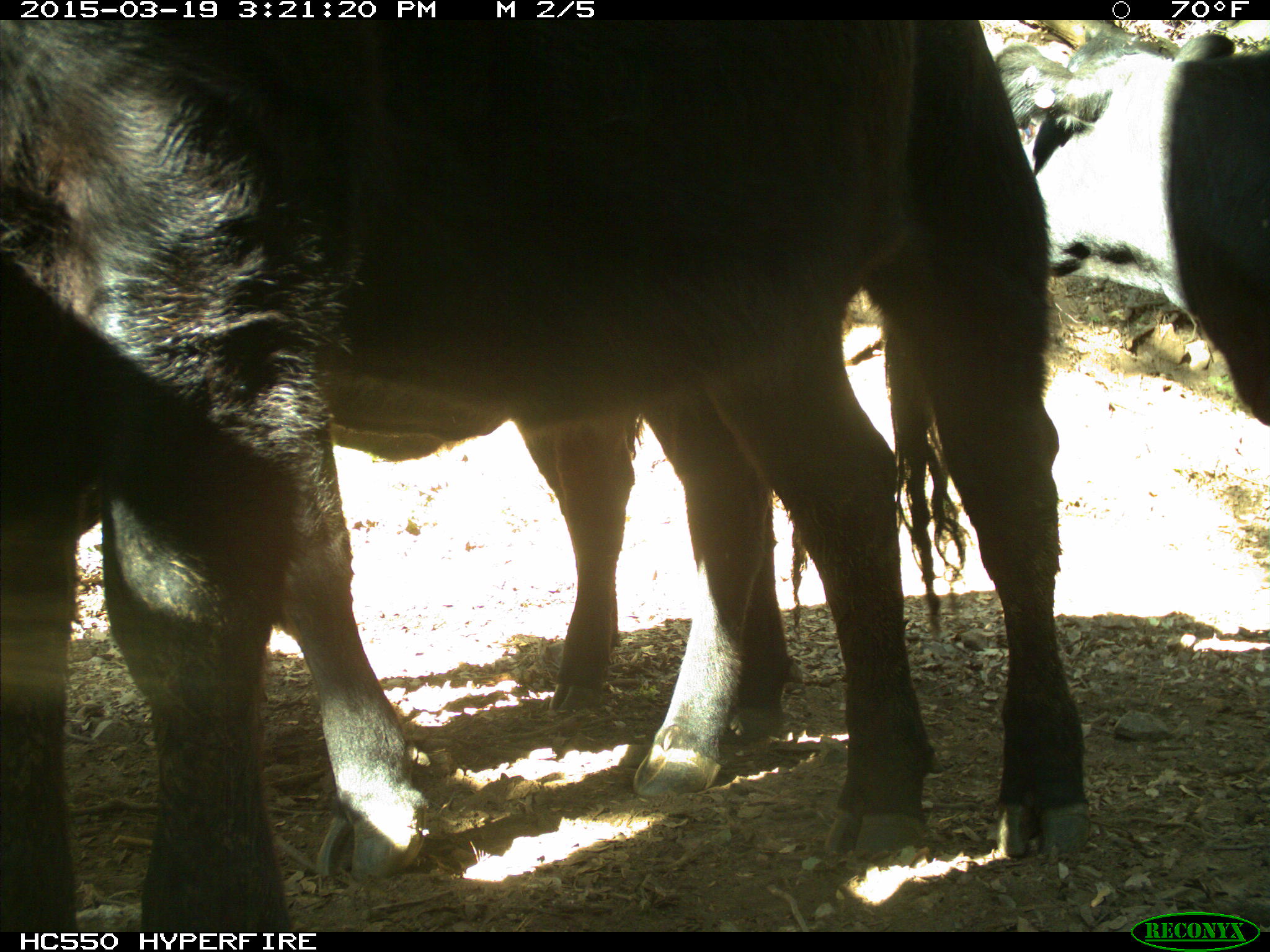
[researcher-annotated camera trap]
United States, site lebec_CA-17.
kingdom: Animalia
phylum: Chordata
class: Mammalia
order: Artiodactyla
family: Bovidae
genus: Bos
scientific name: Bos taurus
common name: domestic cow